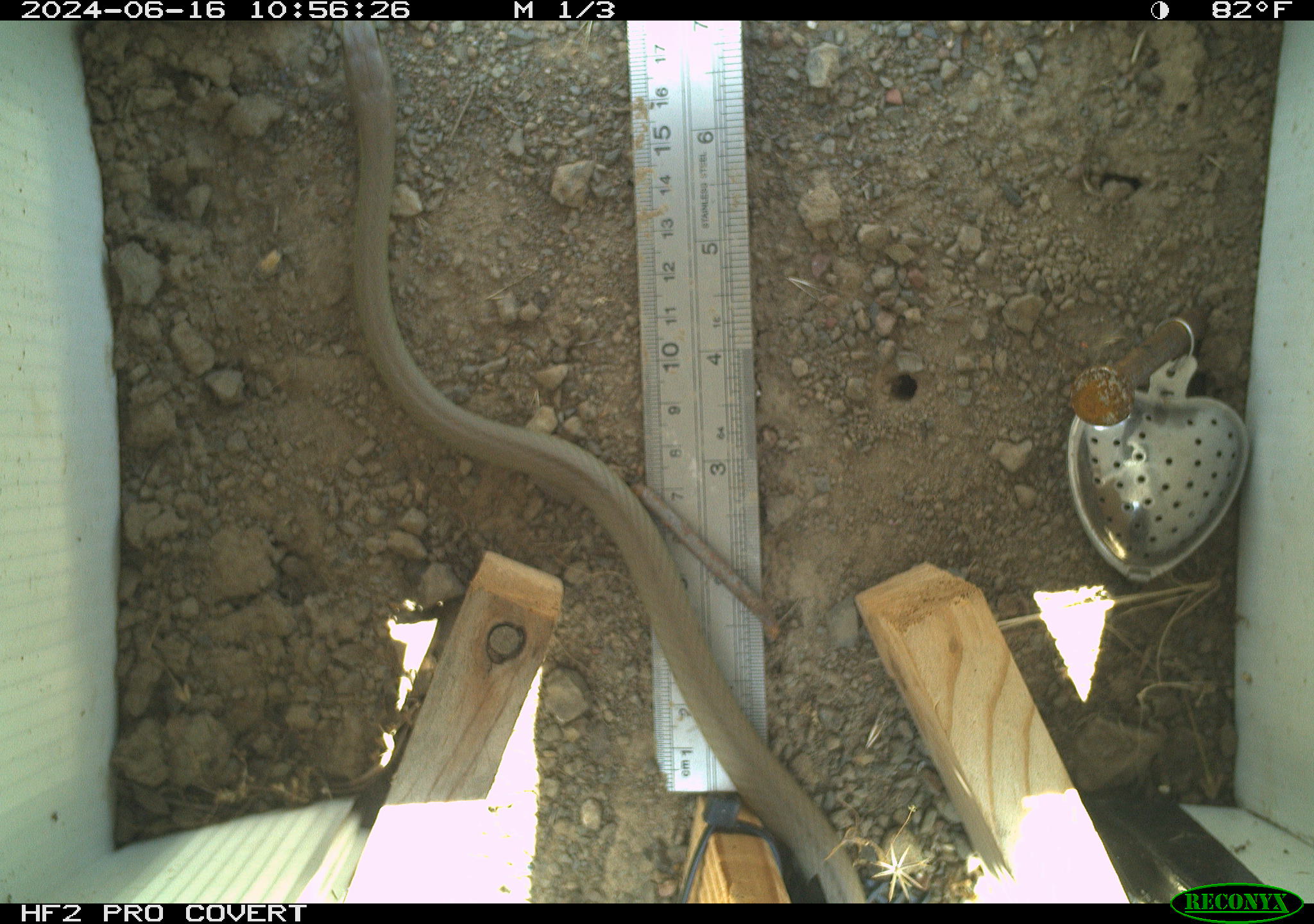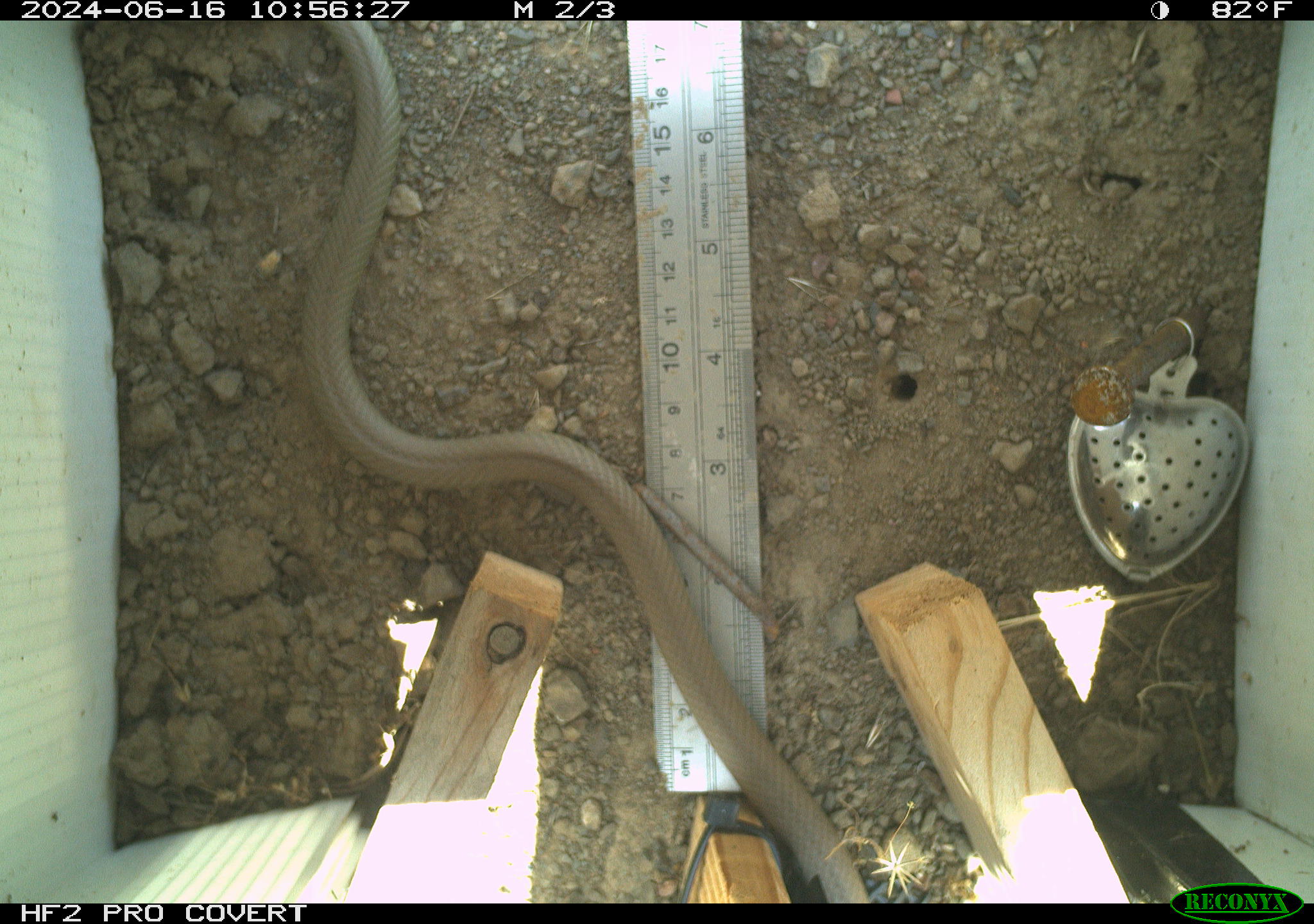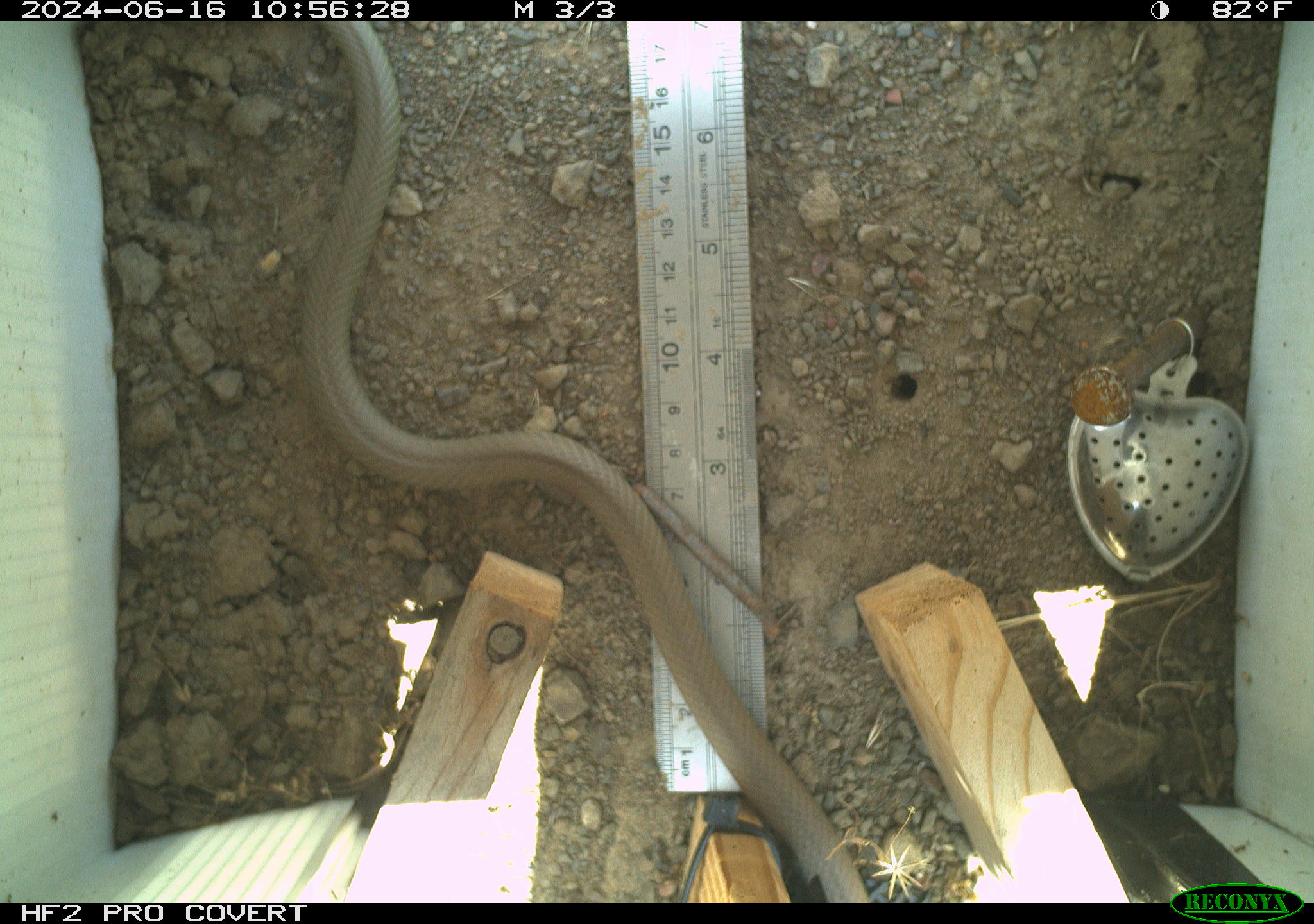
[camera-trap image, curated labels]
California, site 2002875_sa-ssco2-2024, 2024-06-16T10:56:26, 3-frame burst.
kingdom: Animalia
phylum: Chordata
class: Reptilia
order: Squamata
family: Colubridae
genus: Coluber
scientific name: Coluber constrictor mormon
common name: western yellow-bellied racer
Western yellow-bellied racer (Coluber constrictor mormon).